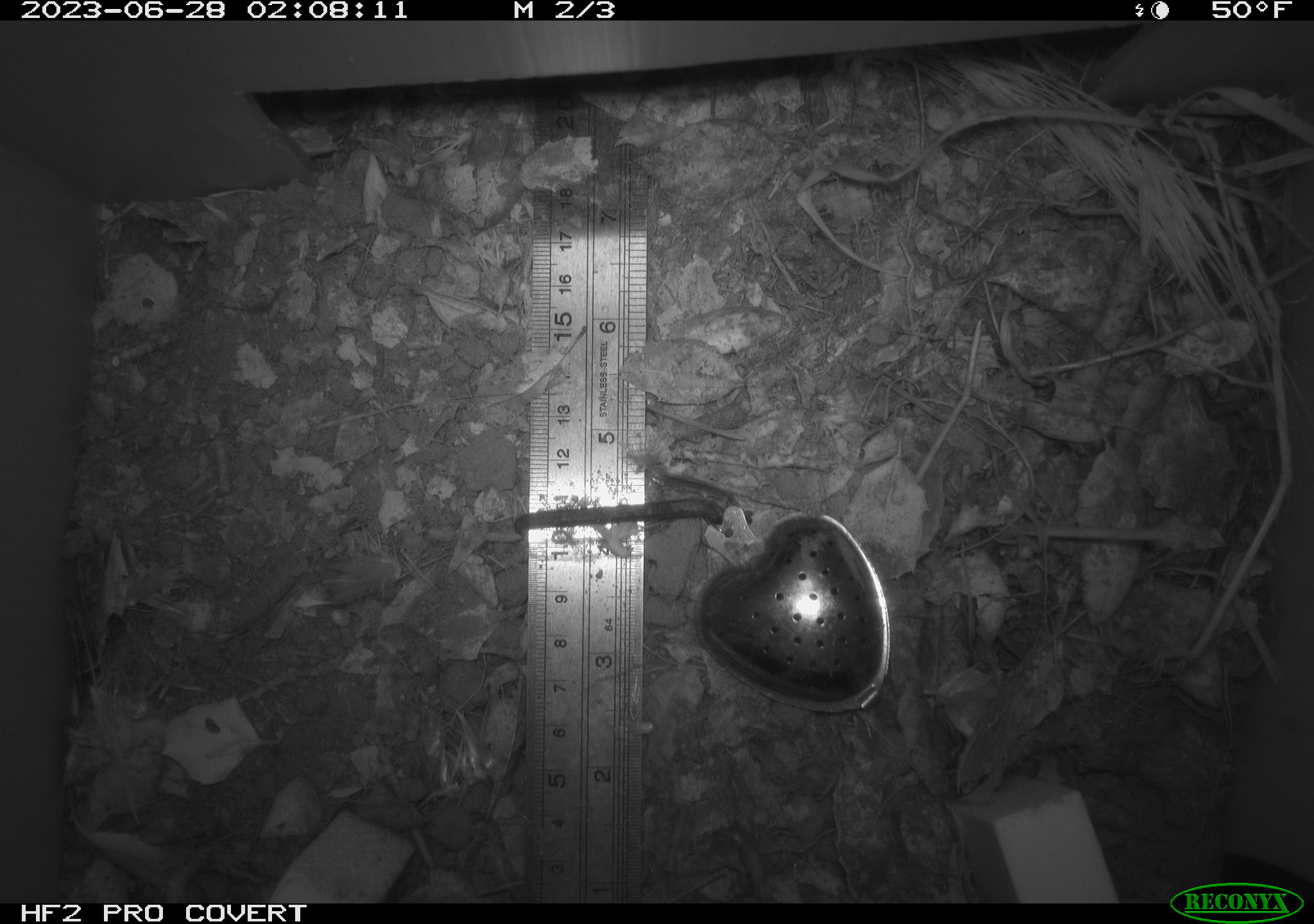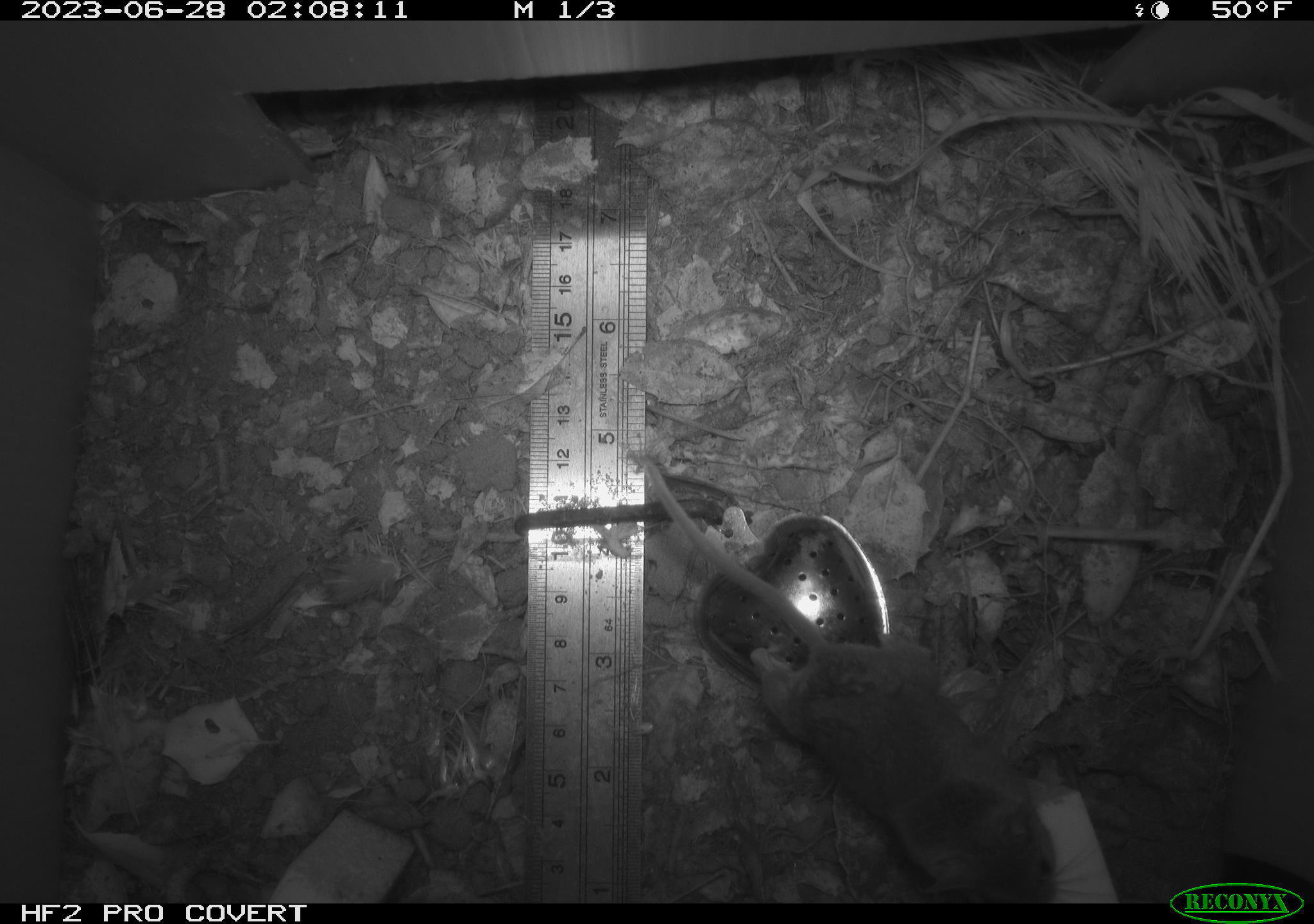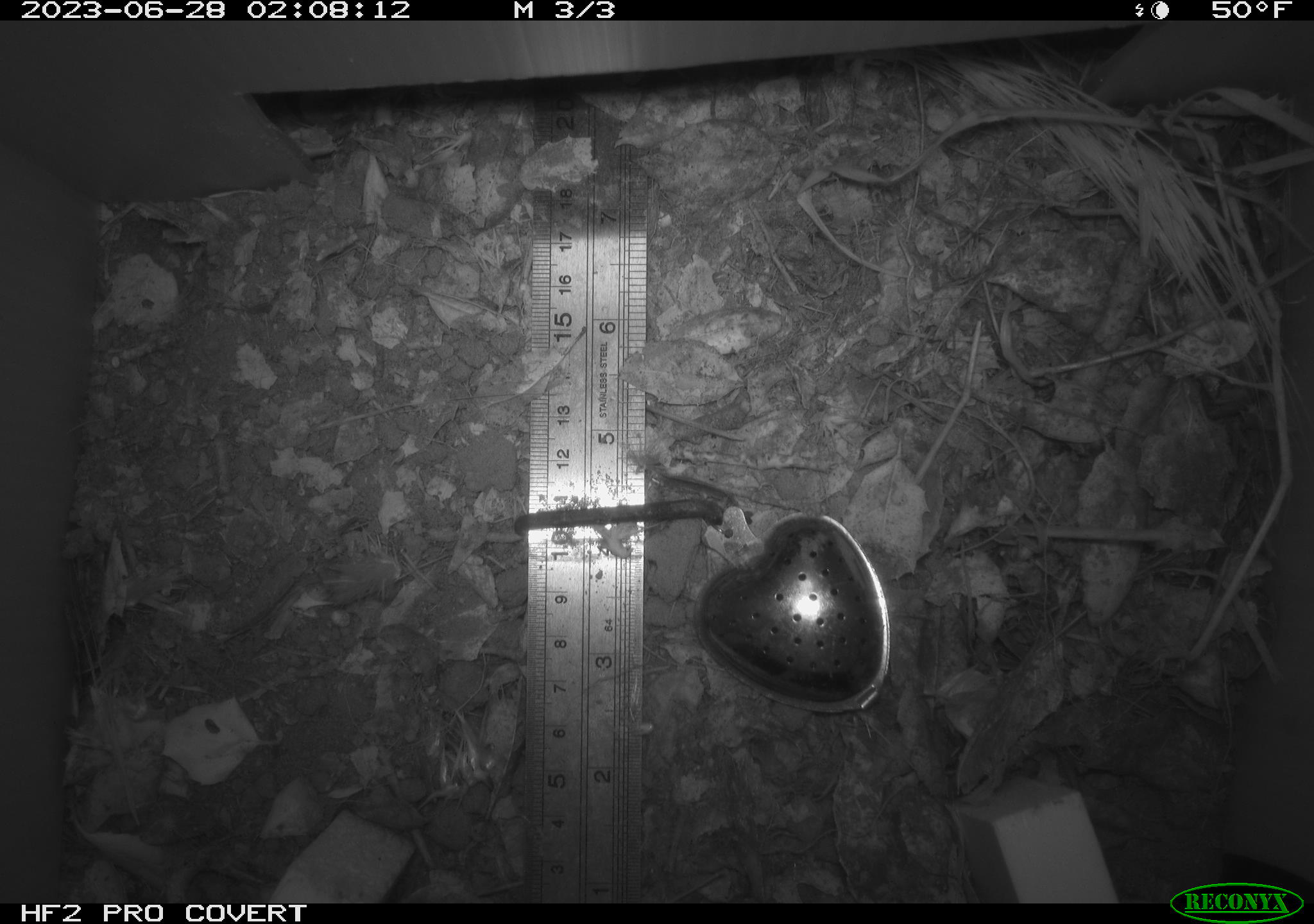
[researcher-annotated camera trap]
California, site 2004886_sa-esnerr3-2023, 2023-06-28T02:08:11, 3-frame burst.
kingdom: Animalia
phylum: Chordata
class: Mammalia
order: Rodentia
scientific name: Rodentia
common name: mouse species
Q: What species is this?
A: Mouse species (Rodentia).